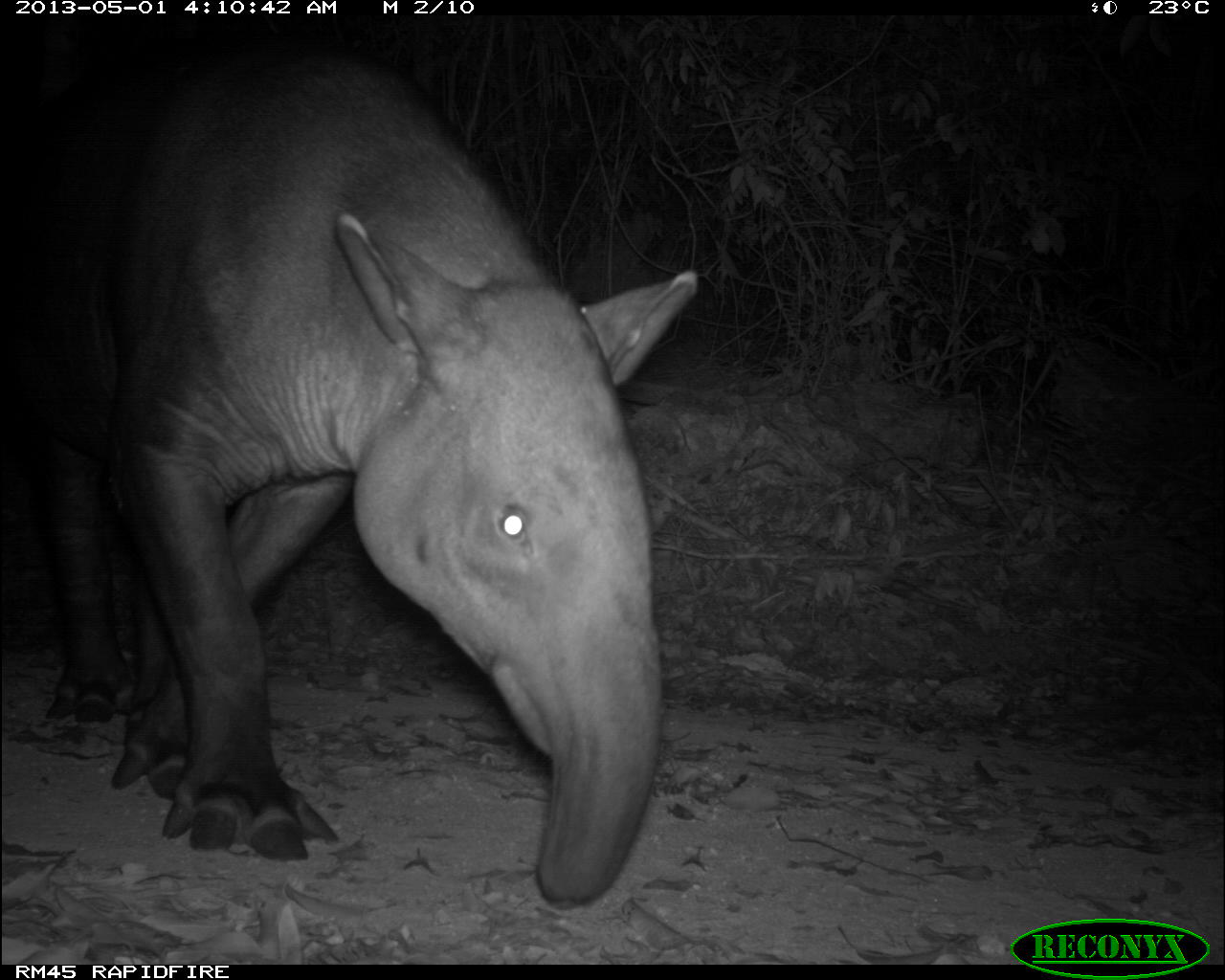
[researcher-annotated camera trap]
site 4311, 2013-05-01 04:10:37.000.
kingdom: Animalia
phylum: Chordata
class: Mammalia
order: Perissodactyla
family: Tapiridae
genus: Tapirus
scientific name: Tapirus bairdii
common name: baird's tapir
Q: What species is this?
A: Tapirus bairdii (baird's tapir).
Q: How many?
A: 1.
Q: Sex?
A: Male.